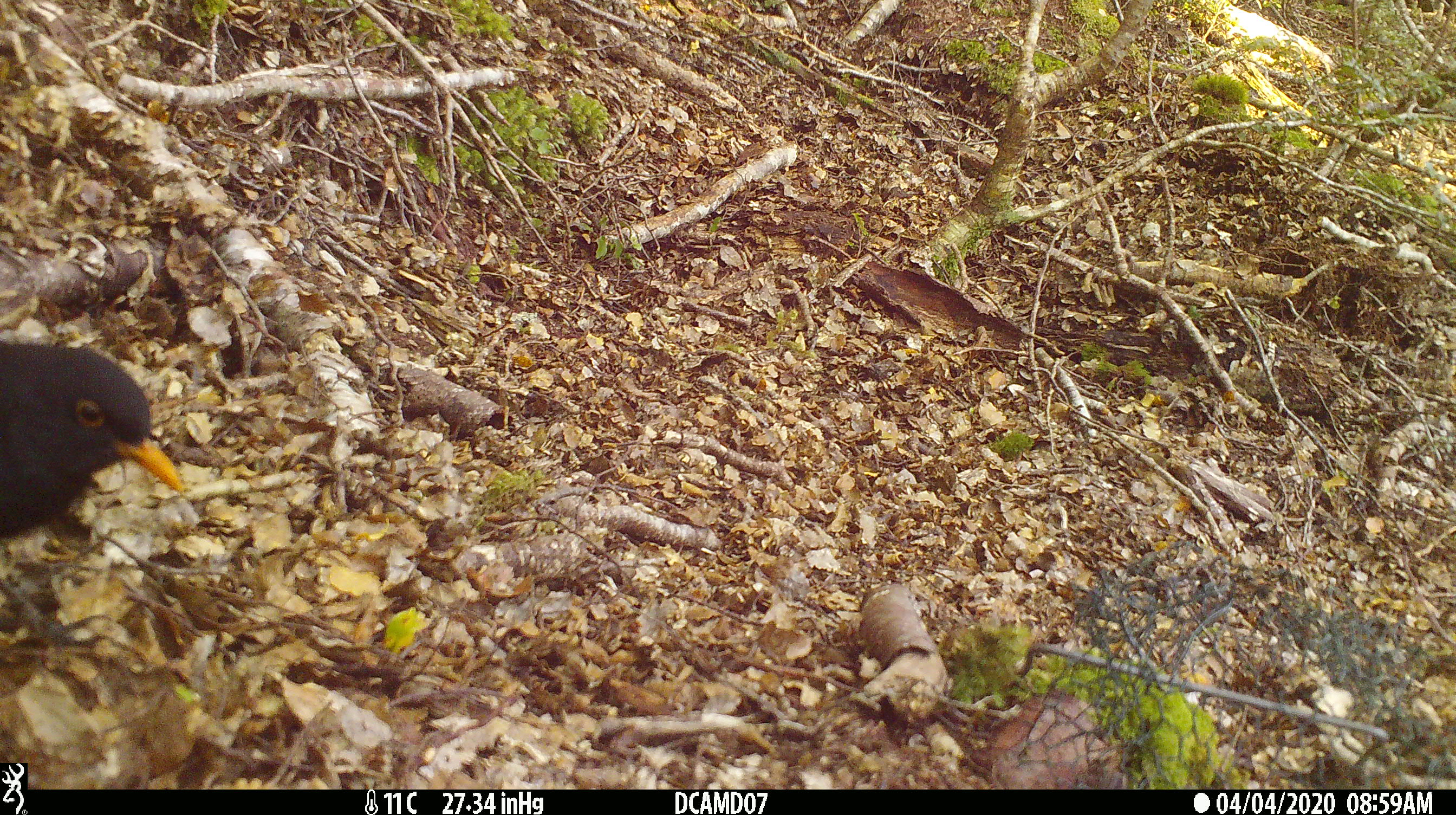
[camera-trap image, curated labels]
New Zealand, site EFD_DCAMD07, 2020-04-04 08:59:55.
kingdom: Animalia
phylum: Chordata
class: Aves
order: Passeriformes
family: Turdidae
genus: Turdus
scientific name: Turdus merula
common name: eurasian blackbird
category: blackbird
Blackbird (eurasian blackbird) (Turdus merula).